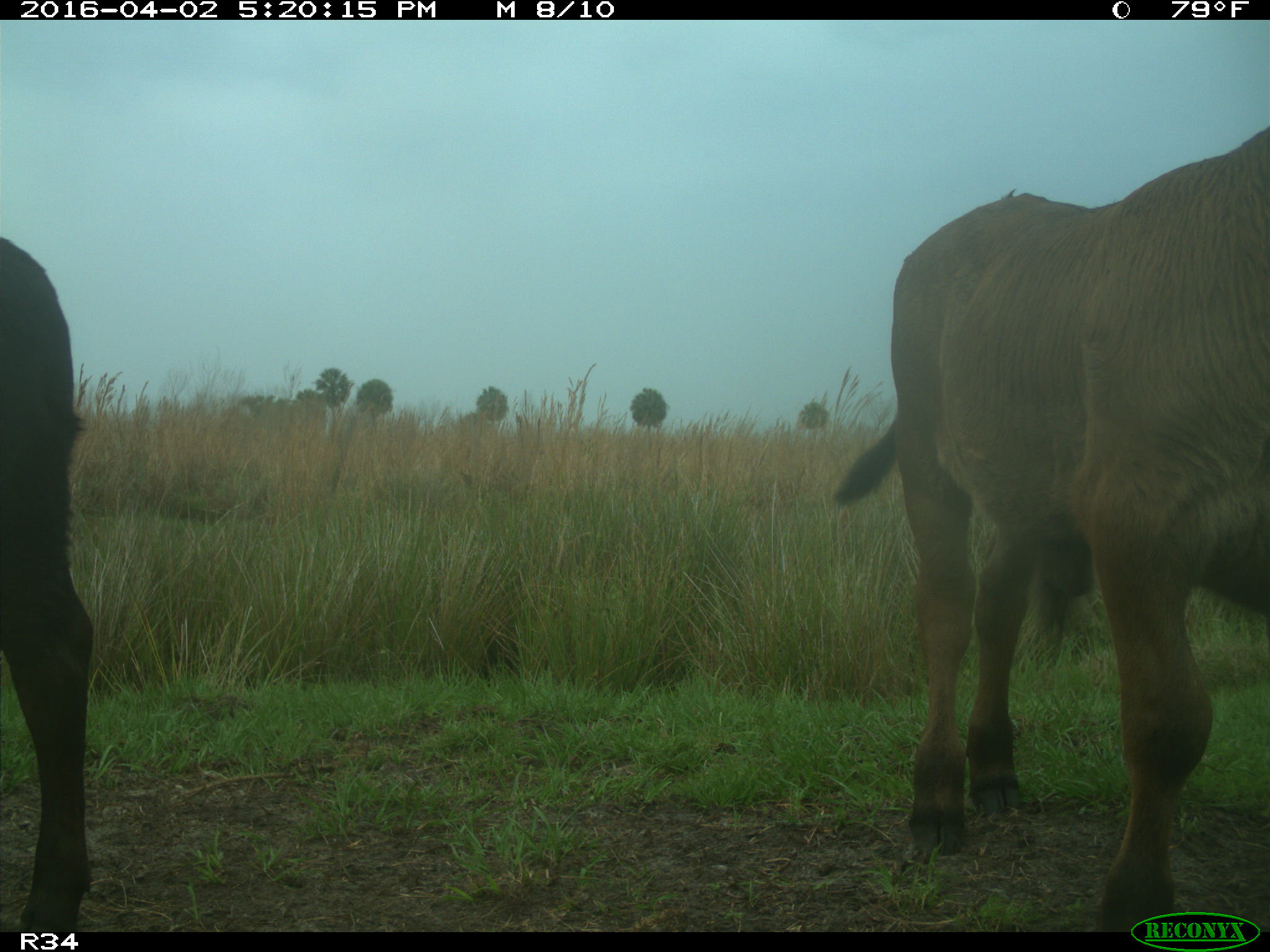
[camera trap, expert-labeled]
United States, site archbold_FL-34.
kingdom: Animalia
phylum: Chordata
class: Mammalia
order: Artiodactyla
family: Bovidae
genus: Bos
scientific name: Bos taurus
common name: domestic cow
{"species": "Bos taurus (domestic cow)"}